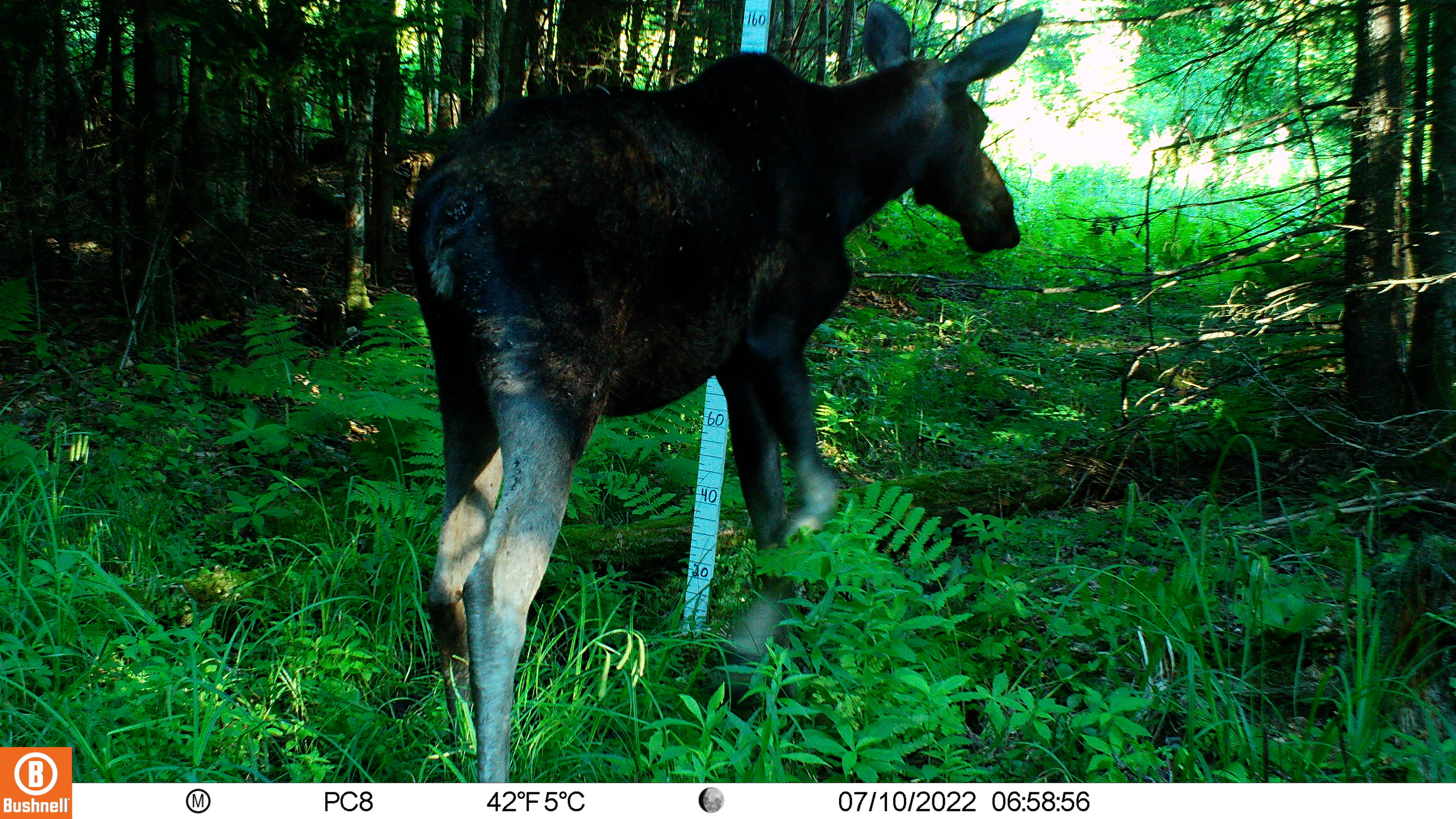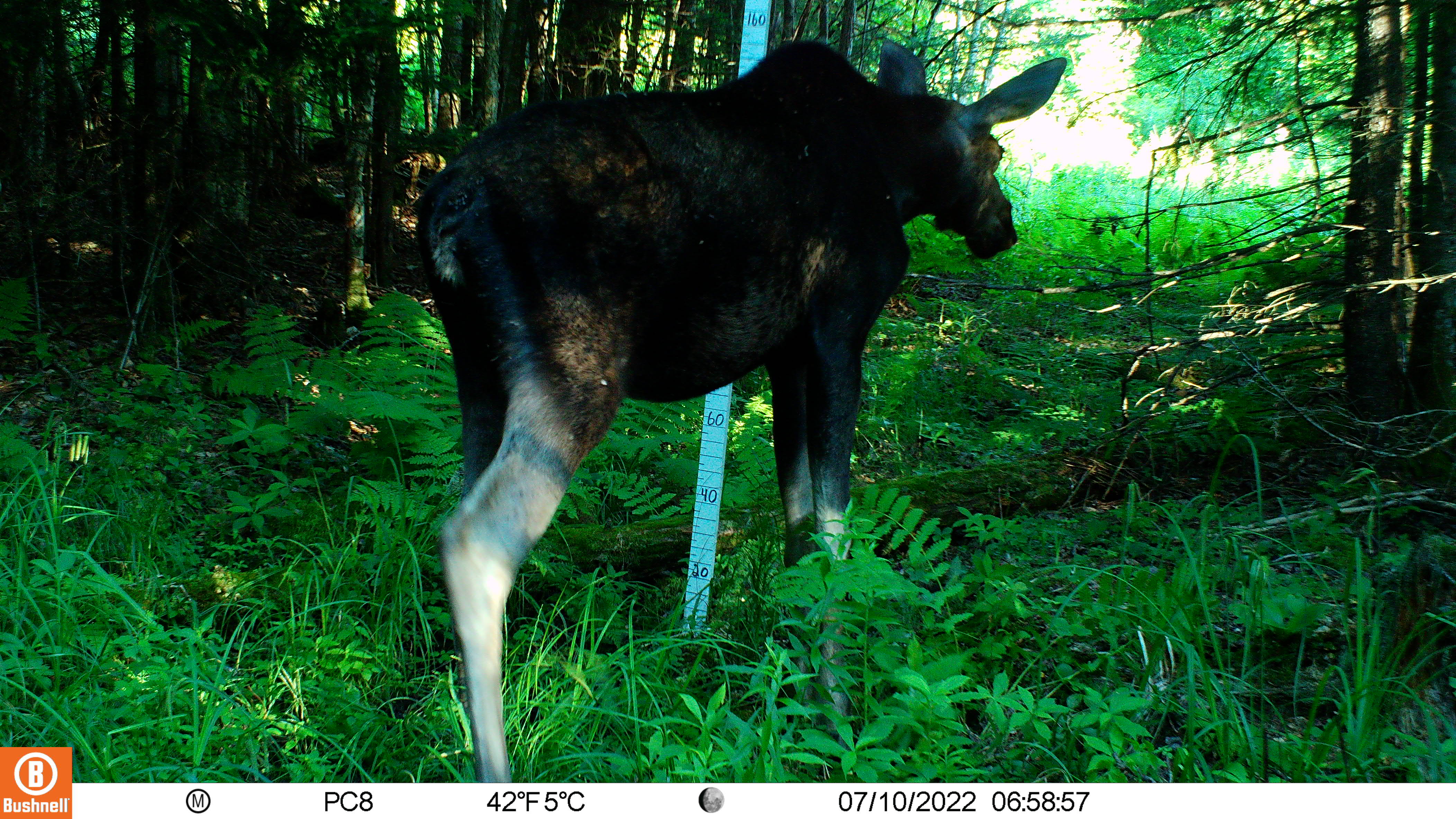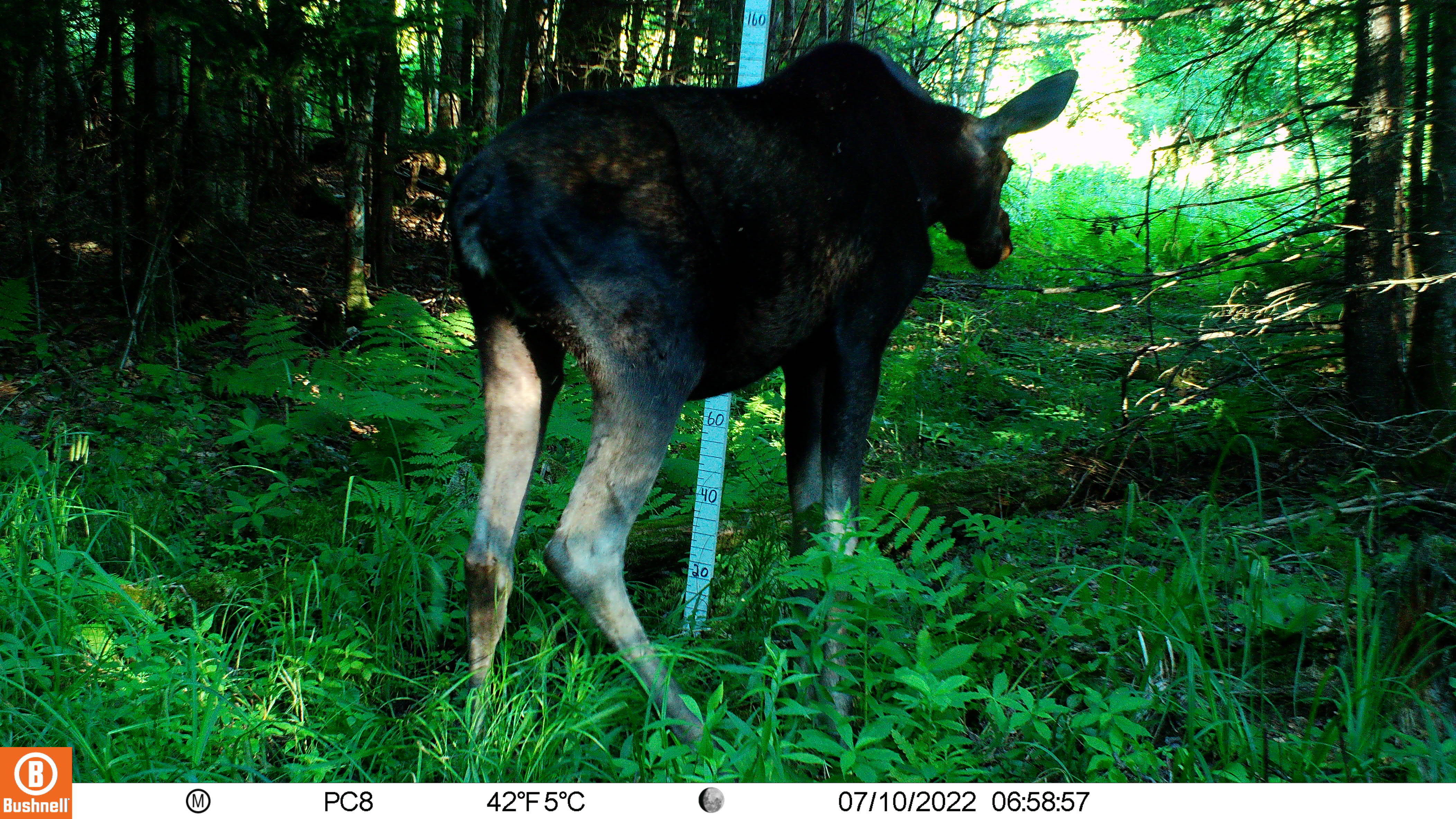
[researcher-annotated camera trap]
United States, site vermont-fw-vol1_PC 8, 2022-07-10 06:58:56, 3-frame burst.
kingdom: Animalia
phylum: Chordata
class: Mammalia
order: Artiodactyla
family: Cervidae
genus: Alces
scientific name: Alces alces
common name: moose